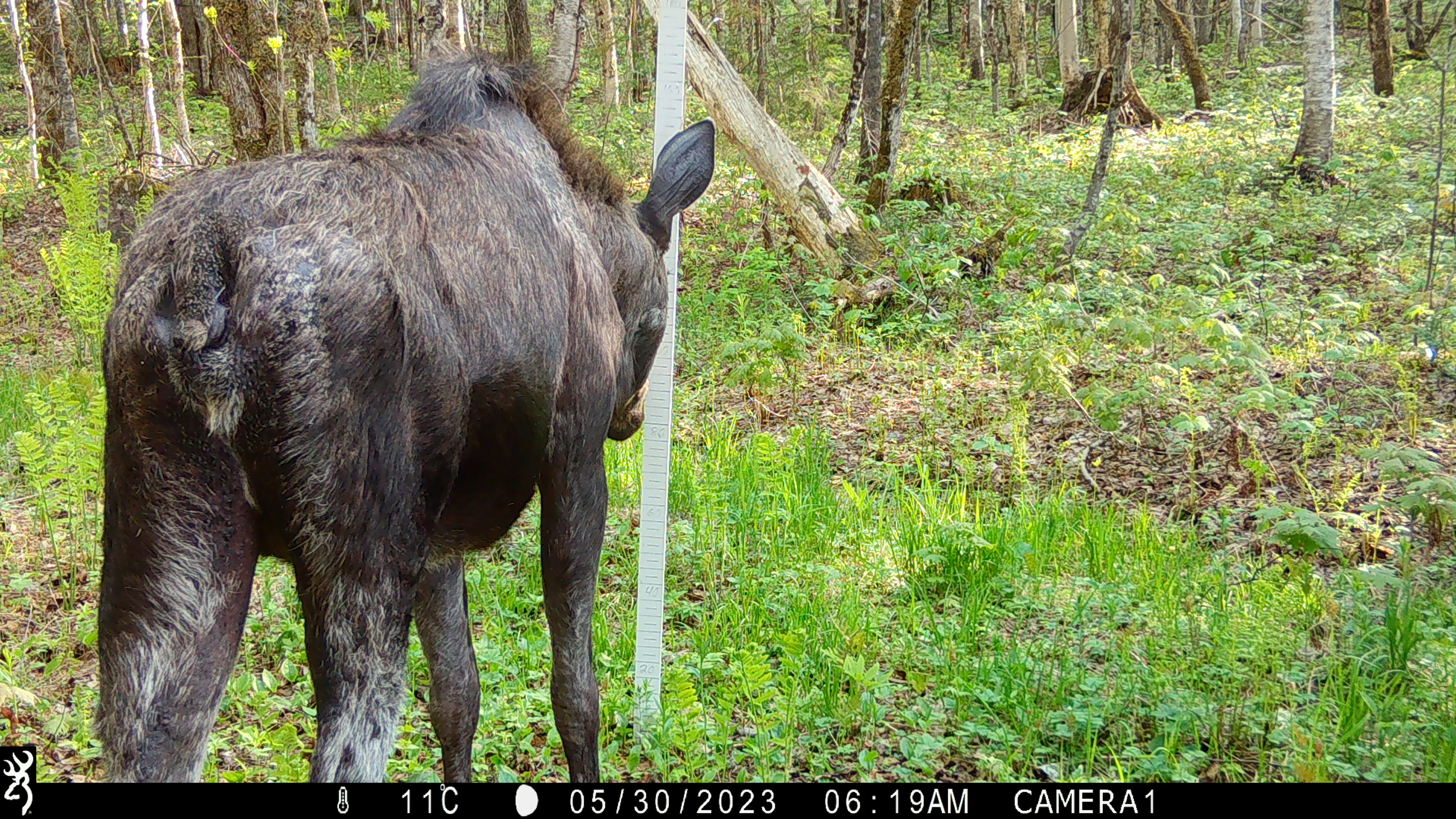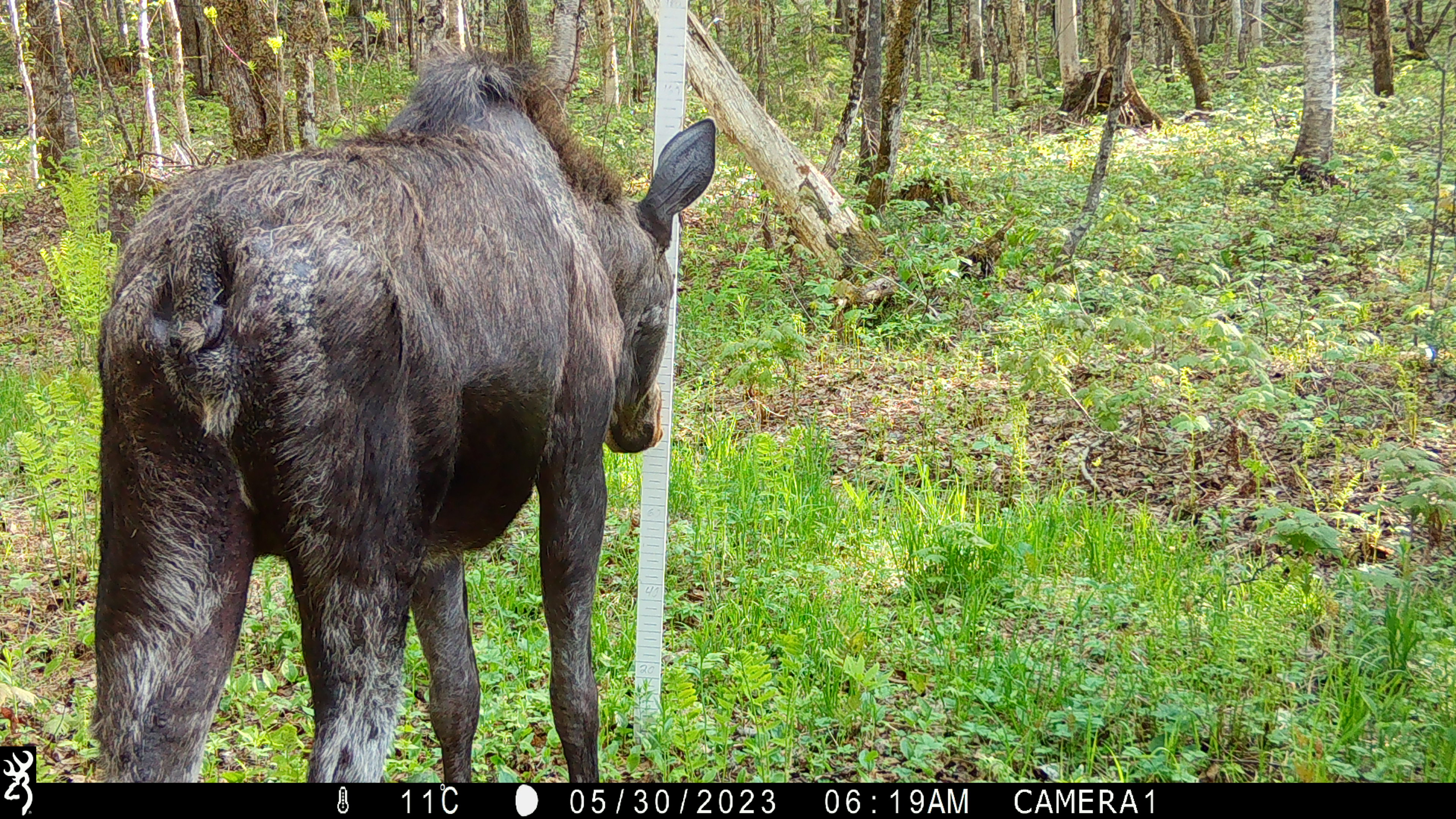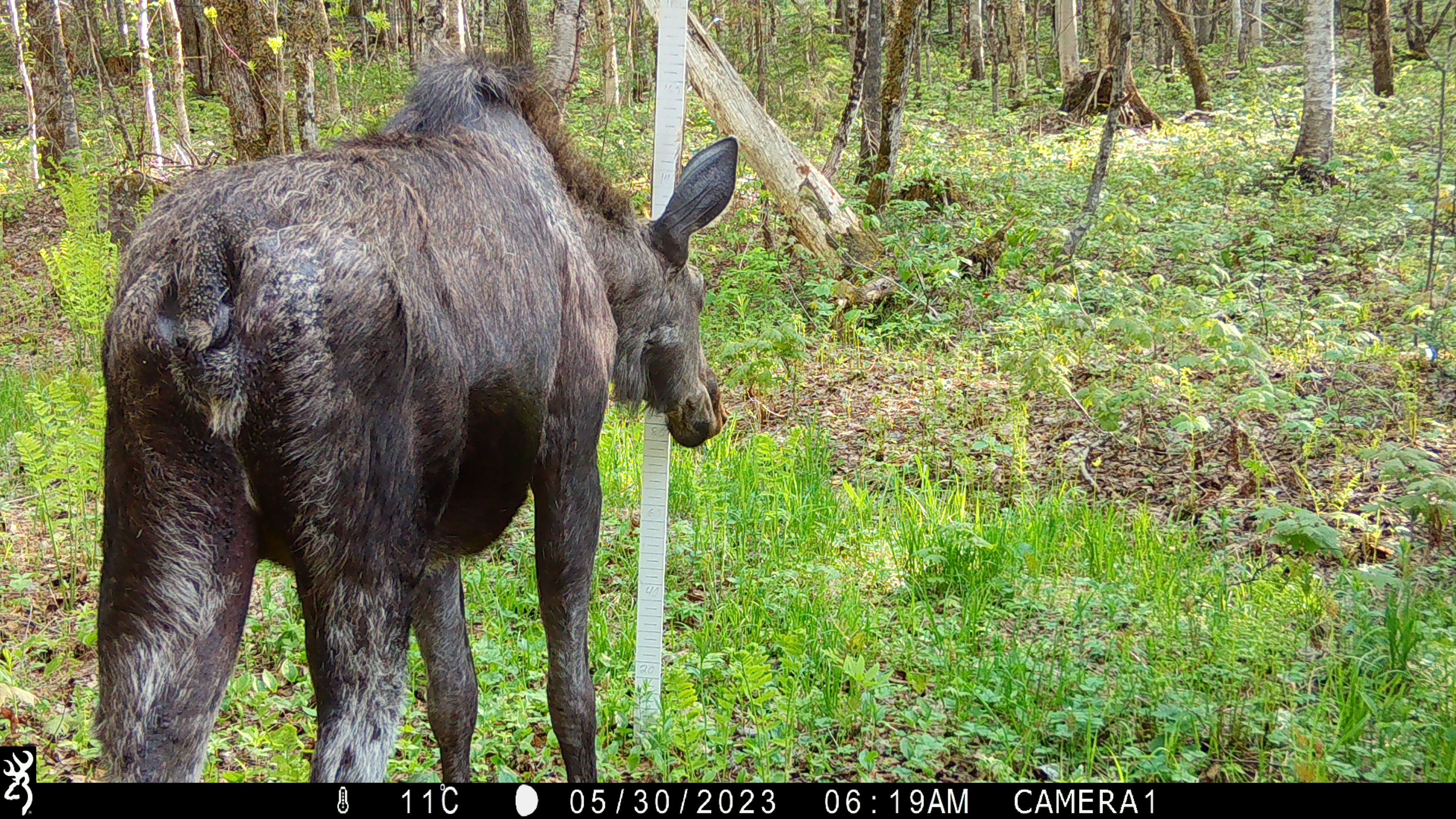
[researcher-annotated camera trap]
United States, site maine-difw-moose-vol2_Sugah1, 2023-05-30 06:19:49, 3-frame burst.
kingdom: Animalia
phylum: Chordata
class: Mammalia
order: Artiodactyla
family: Cervidae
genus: Alces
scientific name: Alces alces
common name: moose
Moose (Alces alces).